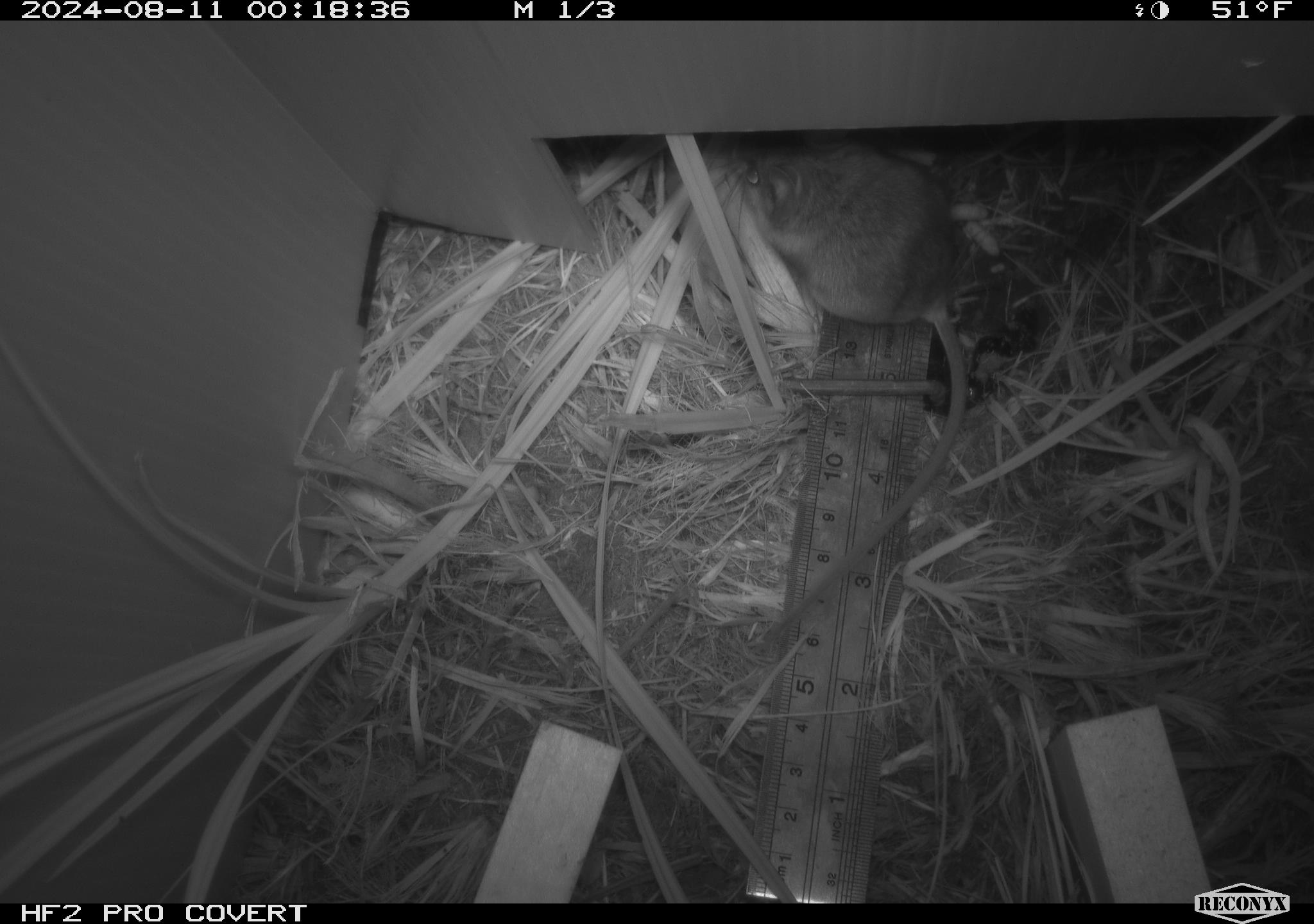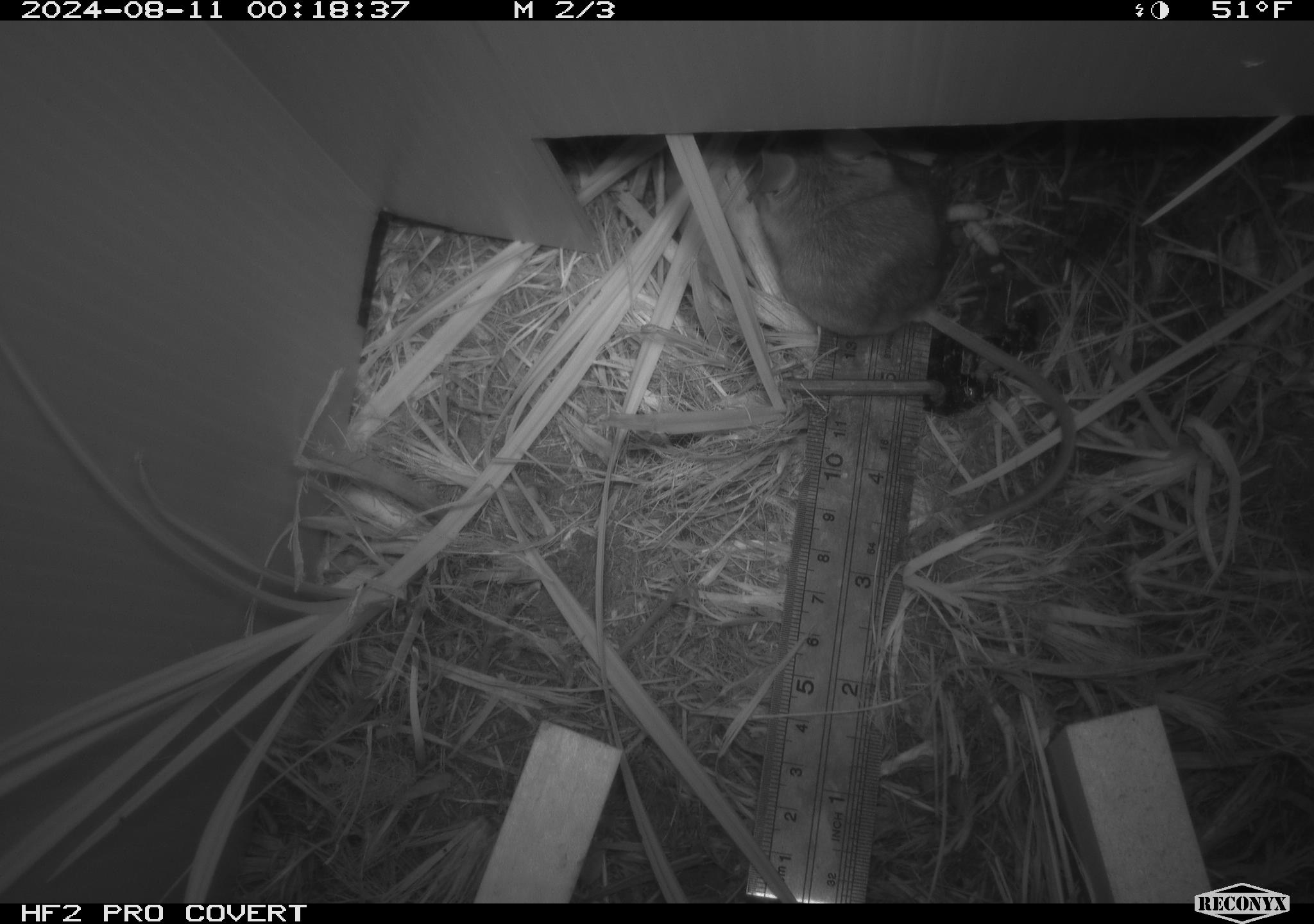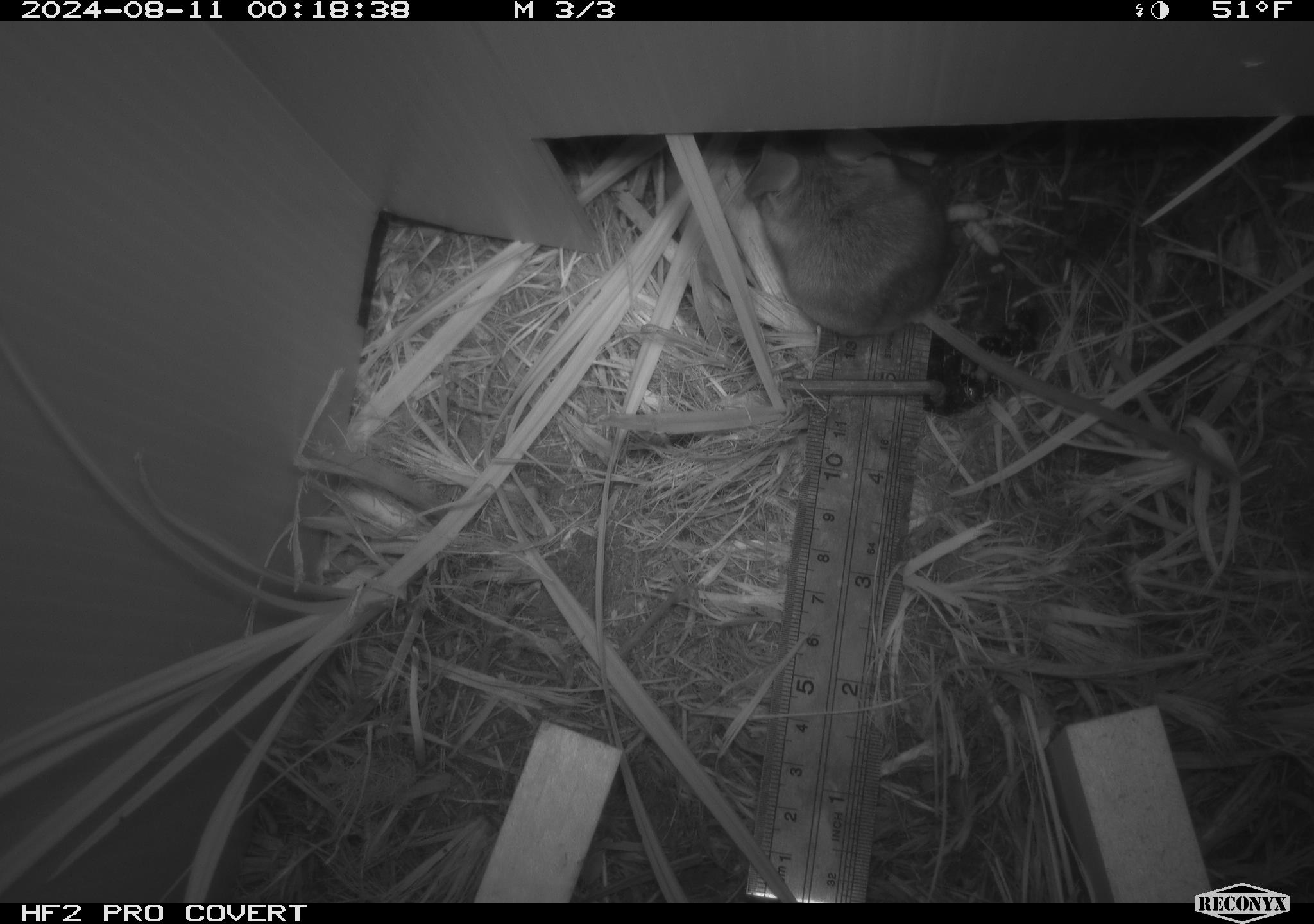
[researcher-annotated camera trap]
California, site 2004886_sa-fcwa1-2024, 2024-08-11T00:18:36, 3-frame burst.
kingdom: Animalia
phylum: Chordata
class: Mammalia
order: Rodentia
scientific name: Rodentia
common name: mouse species